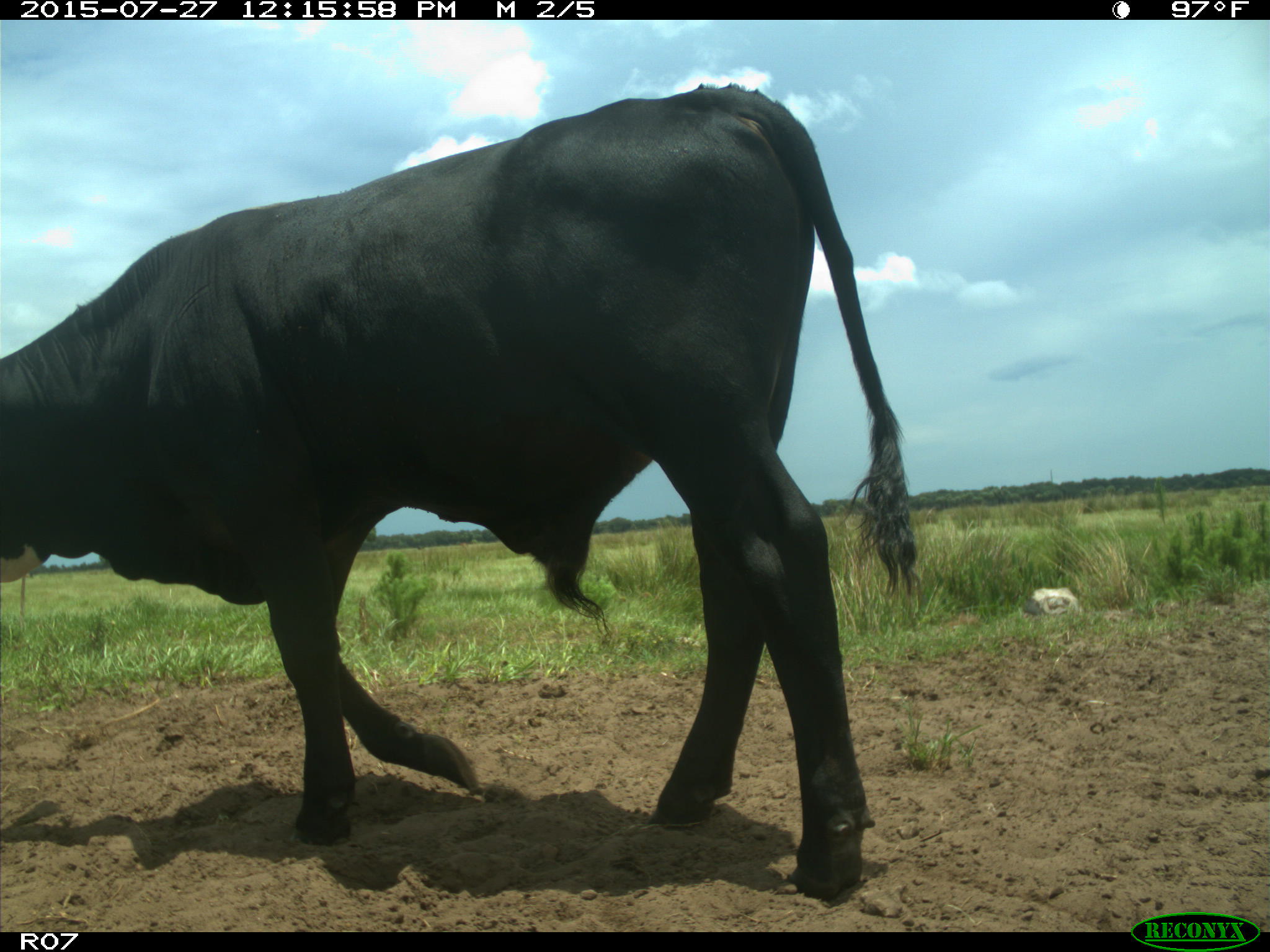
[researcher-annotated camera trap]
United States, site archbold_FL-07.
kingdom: Animalia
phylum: Chordata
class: Mammalia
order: Artiodactyla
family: Bovidae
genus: Bos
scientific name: Bos taurus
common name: domestic cow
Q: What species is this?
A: Bos taurus (domestic cow).